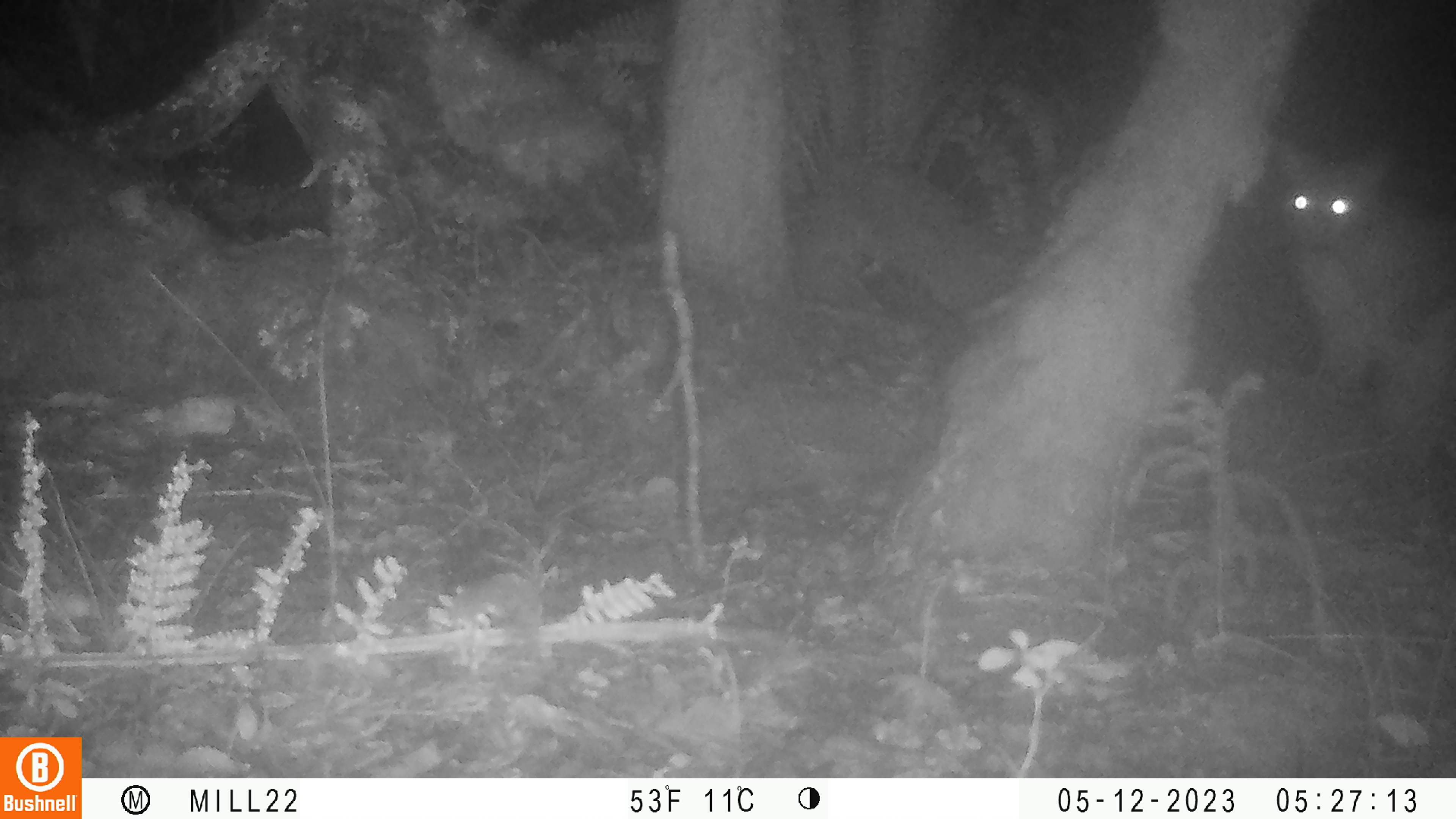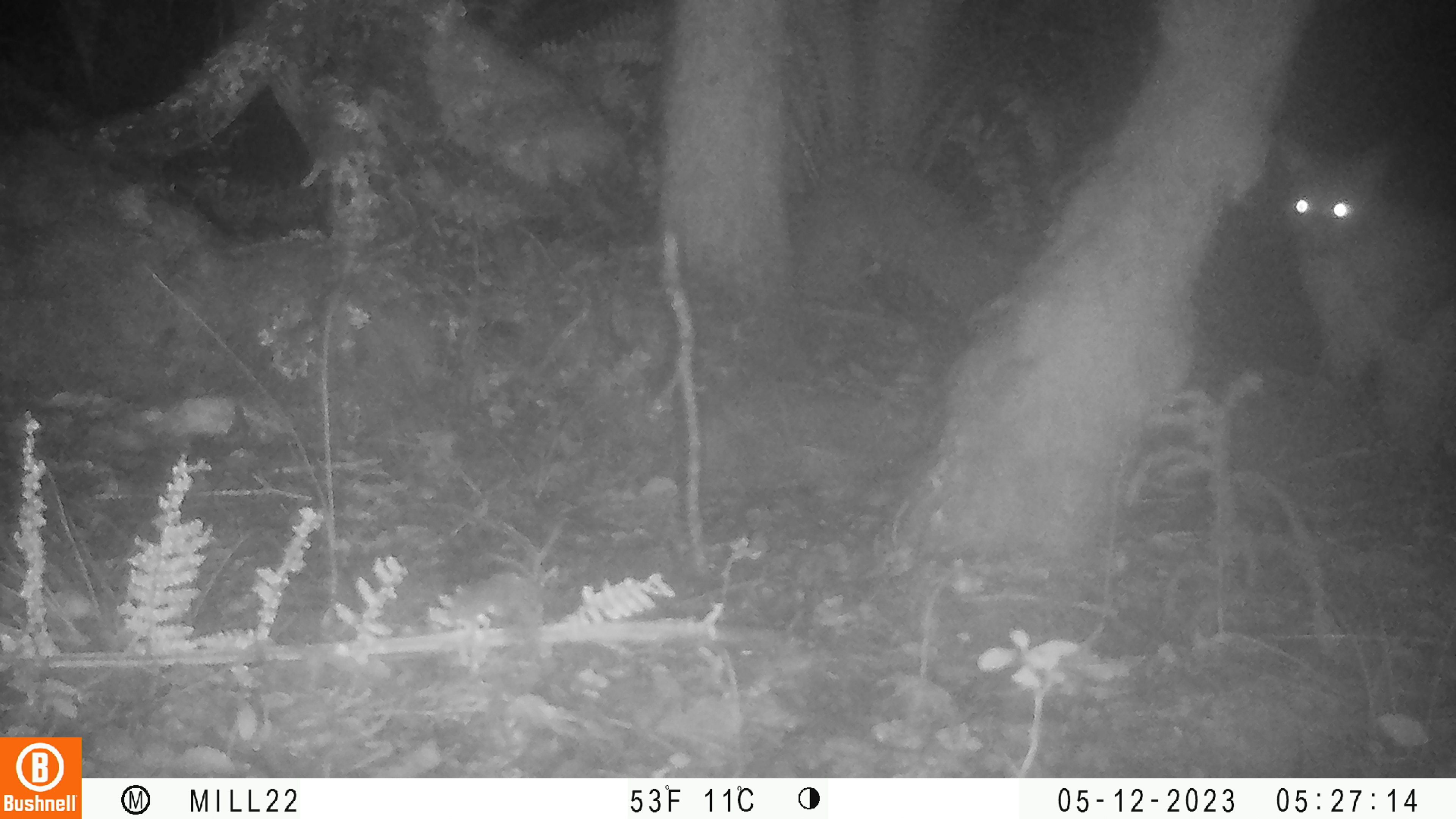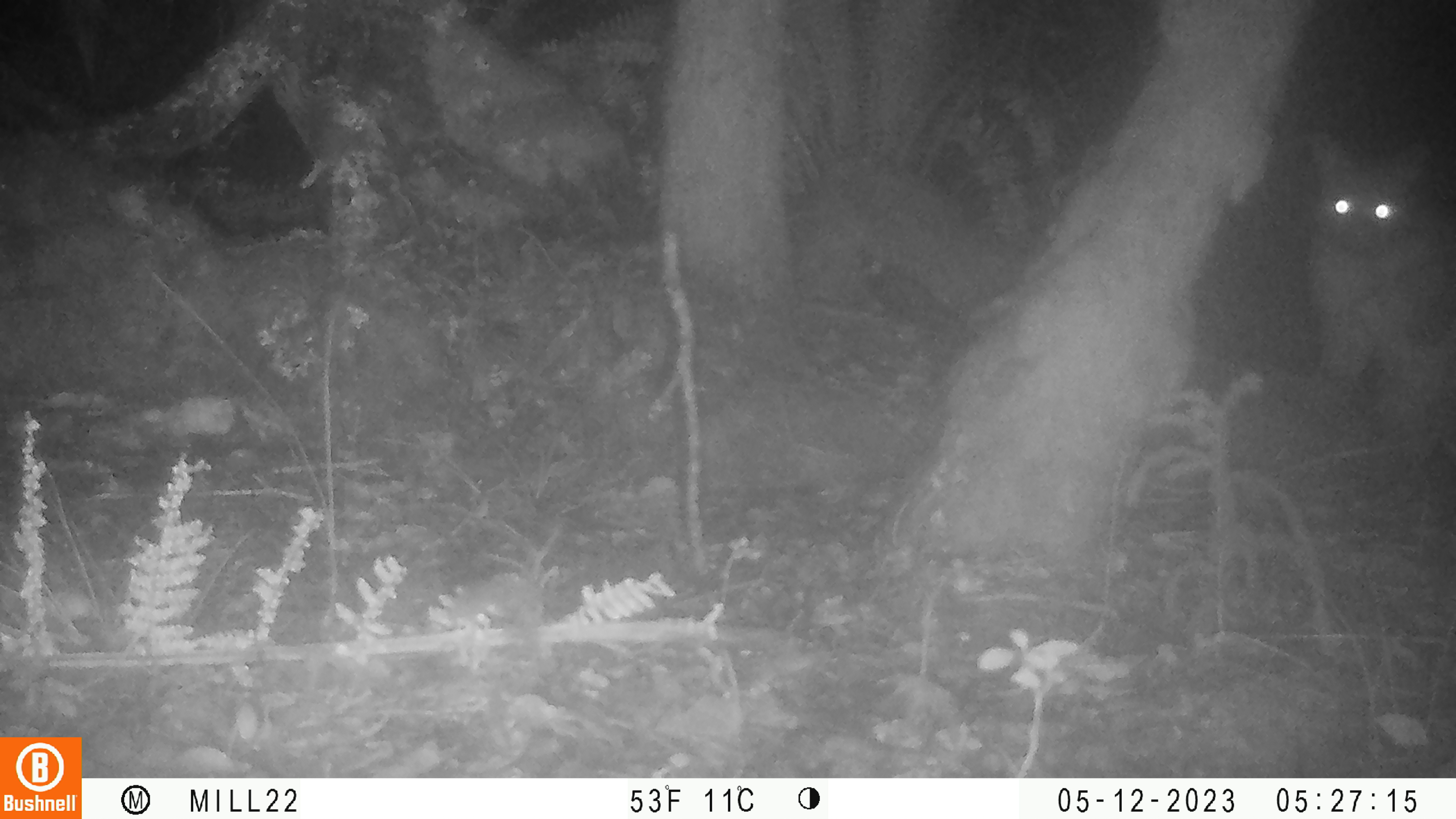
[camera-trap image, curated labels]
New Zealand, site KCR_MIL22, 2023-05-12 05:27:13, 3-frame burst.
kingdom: Animalia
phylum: Chordata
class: Mammalia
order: Diprotodontia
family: Phalangeridae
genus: Trichosurus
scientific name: Trichosurus vulpecula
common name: common brushtail possum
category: possum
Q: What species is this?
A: Possum (common brushtail possum) (Trichosurus vulpecula).